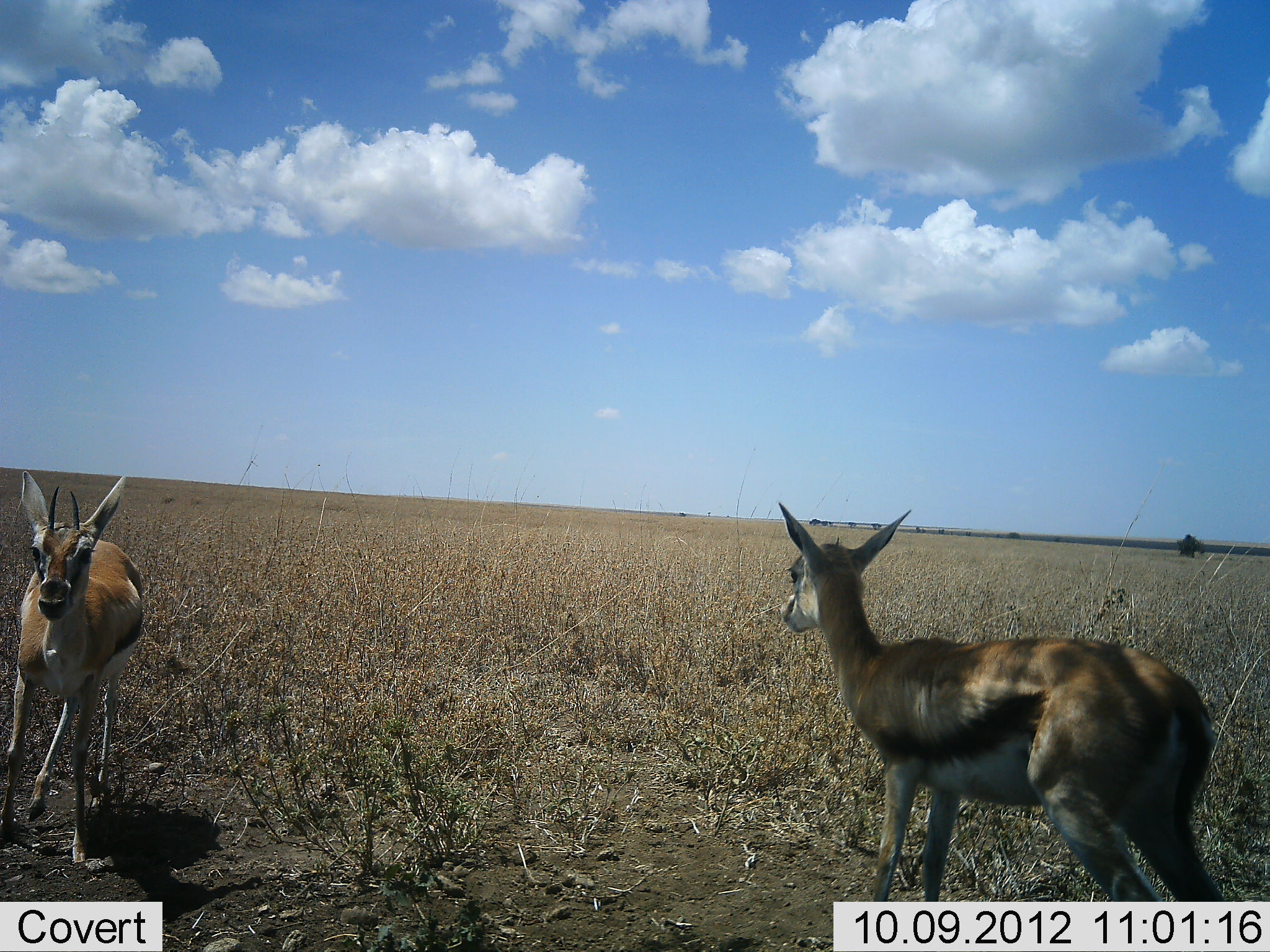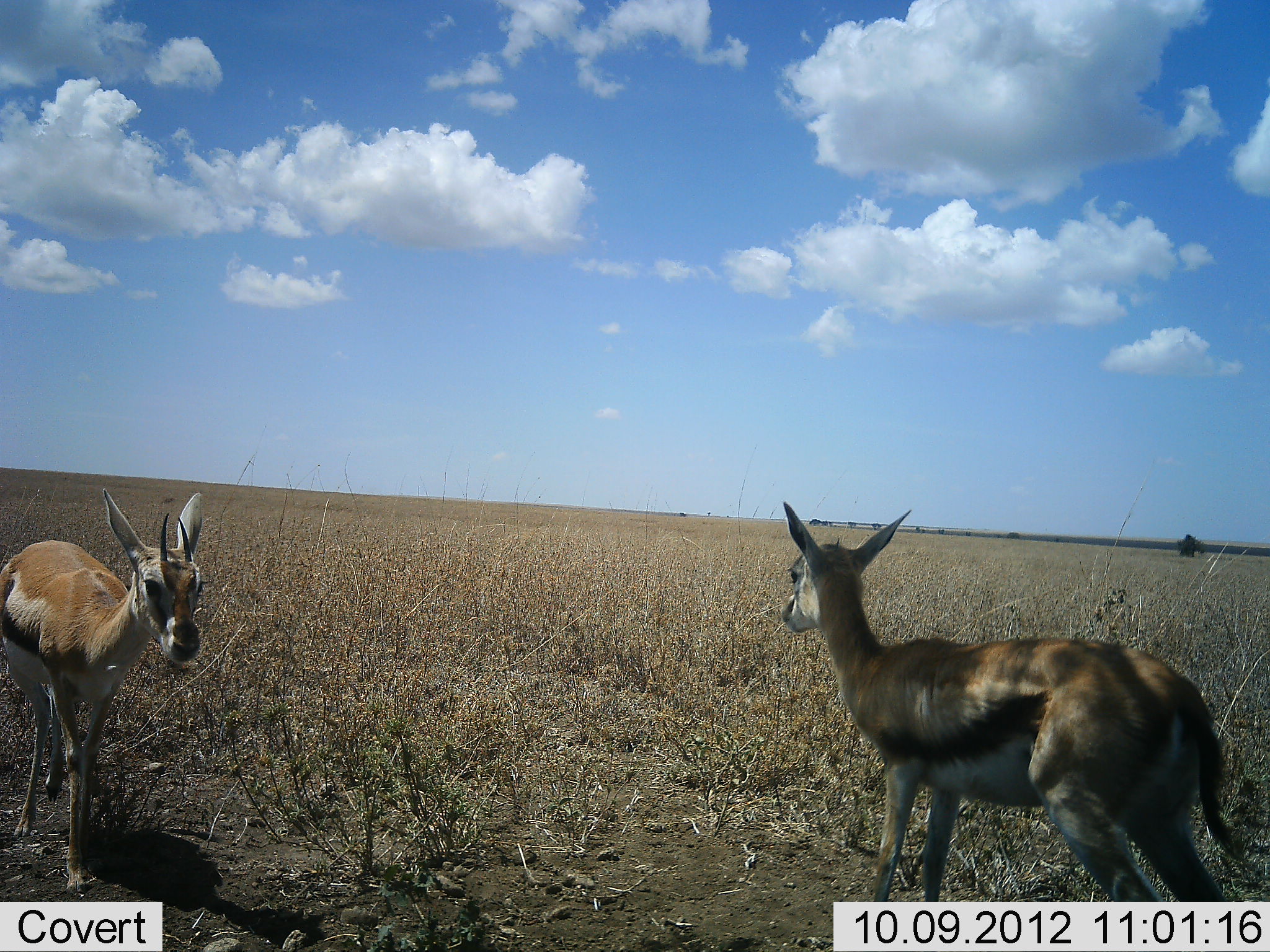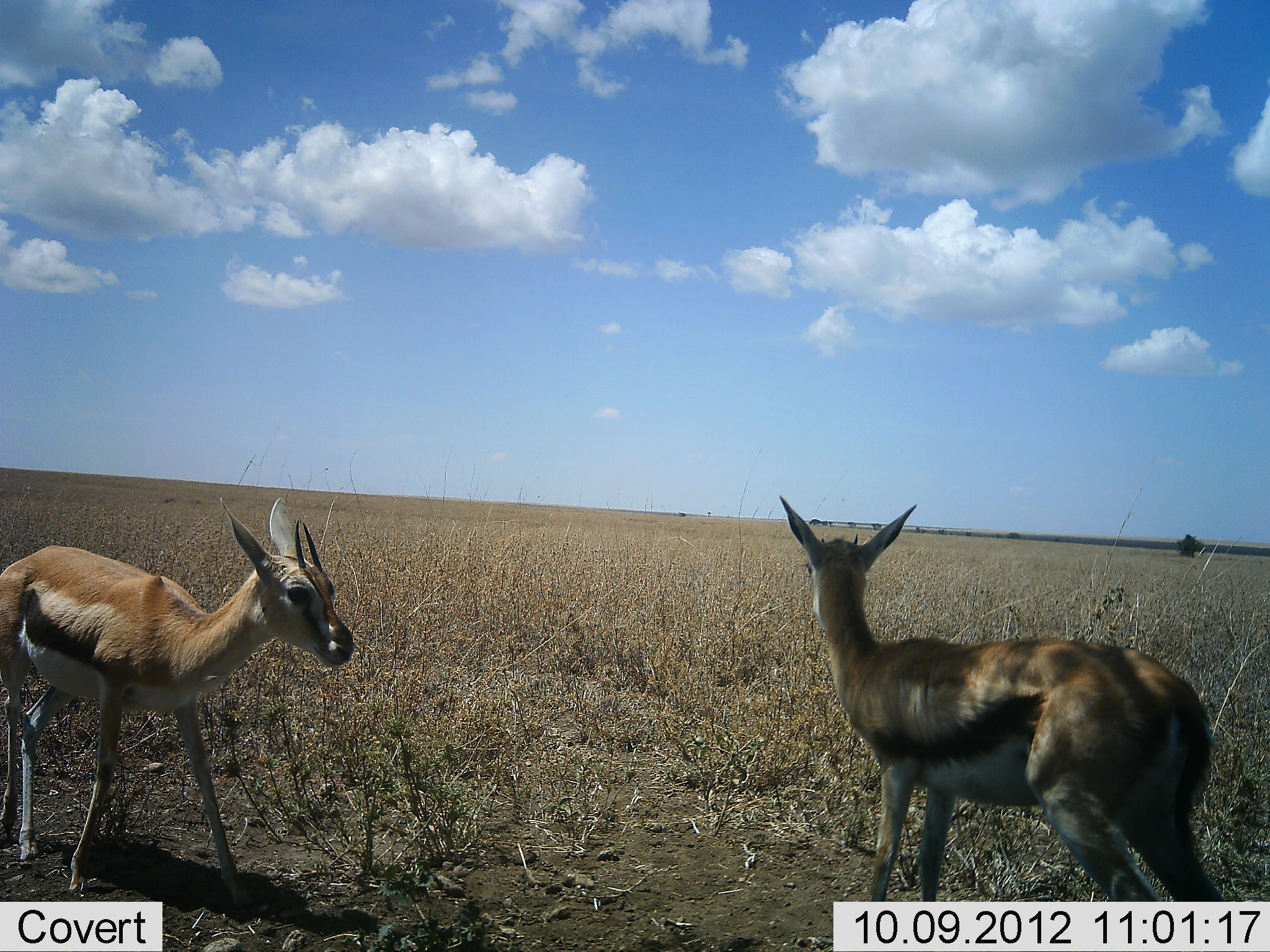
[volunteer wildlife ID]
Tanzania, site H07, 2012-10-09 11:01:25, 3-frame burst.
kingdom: Animalia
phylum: Chordata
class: Mammalia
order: Artiodactyla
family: Bovidae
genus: Eudorcas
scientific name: Eudorcas thomsonii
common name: thomson's gazelle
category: gazellethomsons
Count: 2.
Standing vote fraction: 90%.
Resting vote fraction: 0%.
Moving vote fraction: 70%.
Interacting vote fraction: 0%.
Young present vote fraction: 10%.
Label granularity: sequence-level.